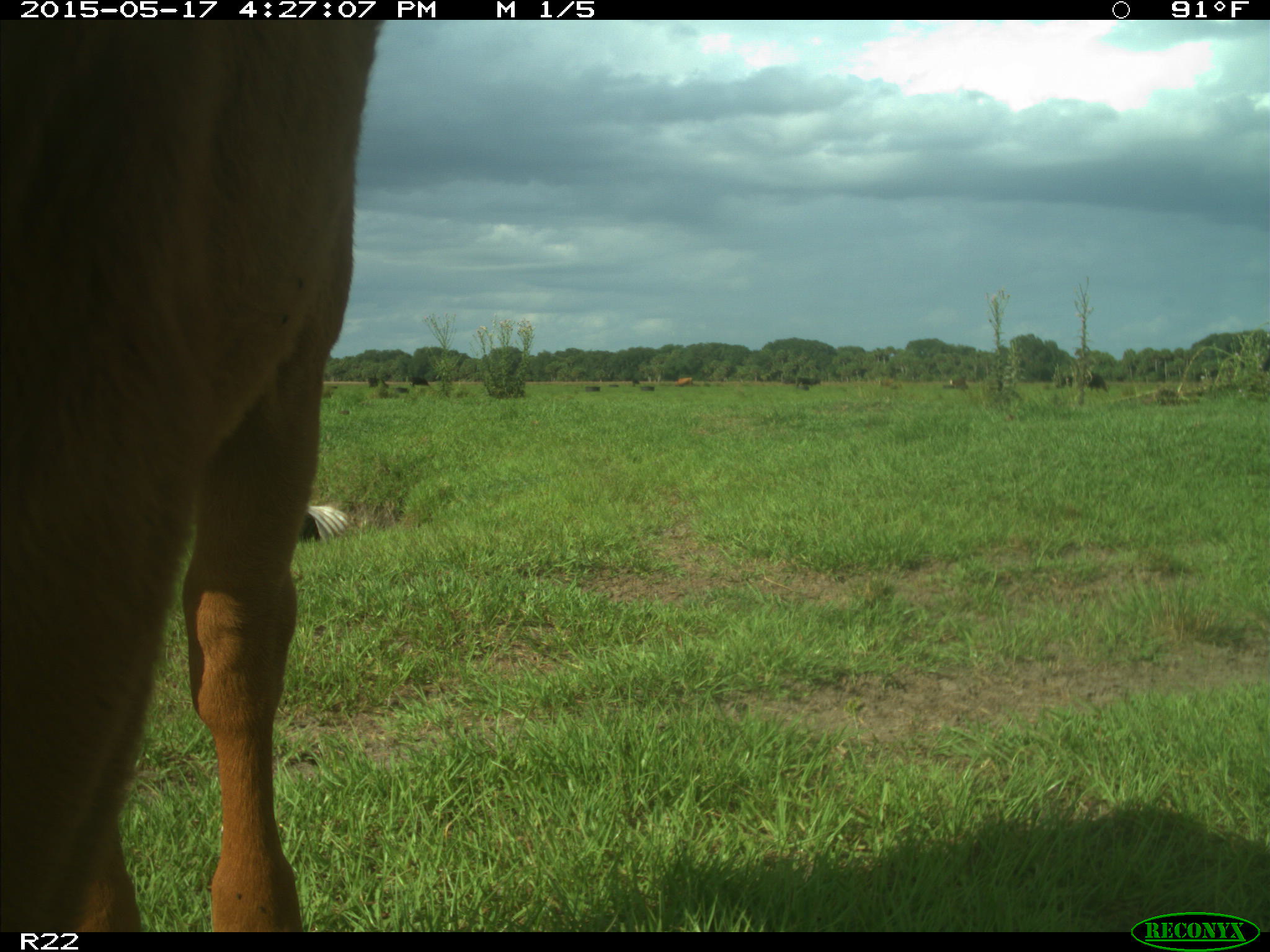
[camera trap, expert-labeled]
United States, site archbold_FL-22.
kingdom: Animalia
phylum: Chordata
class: Mammalia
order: Artiodactyla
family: Bovidae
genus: Bos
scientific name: Bos taurus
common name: domestic cow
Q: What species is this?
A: Bos taurus (domestic cow).